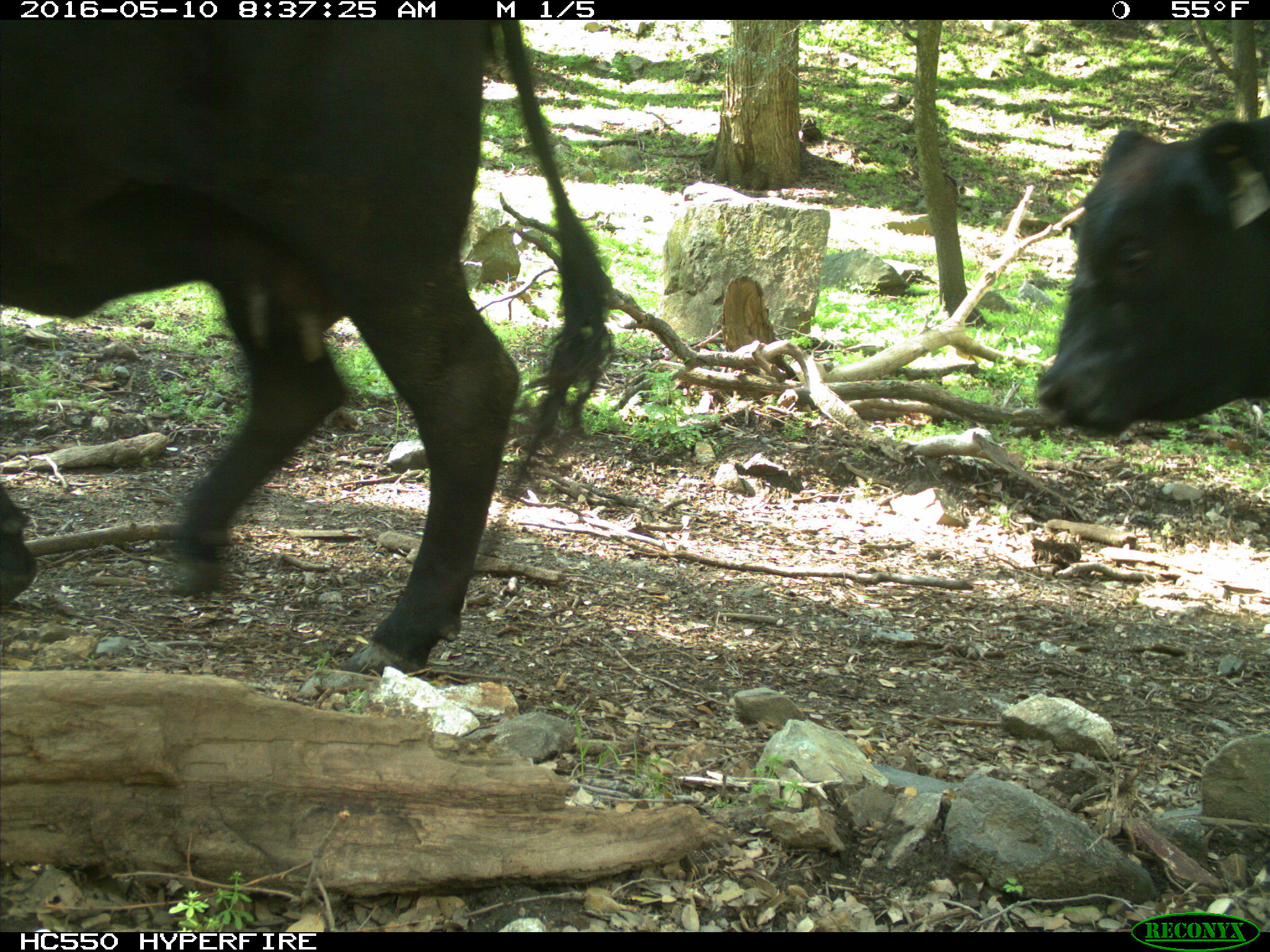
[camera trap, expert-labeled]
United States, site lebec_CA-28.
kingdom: Animalia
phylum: Chordata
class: Mammalia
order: Artiodactyla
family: Bovidae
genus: Bos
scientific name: Bos taurus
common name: domestic cow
Bos taurus (domestic cow).